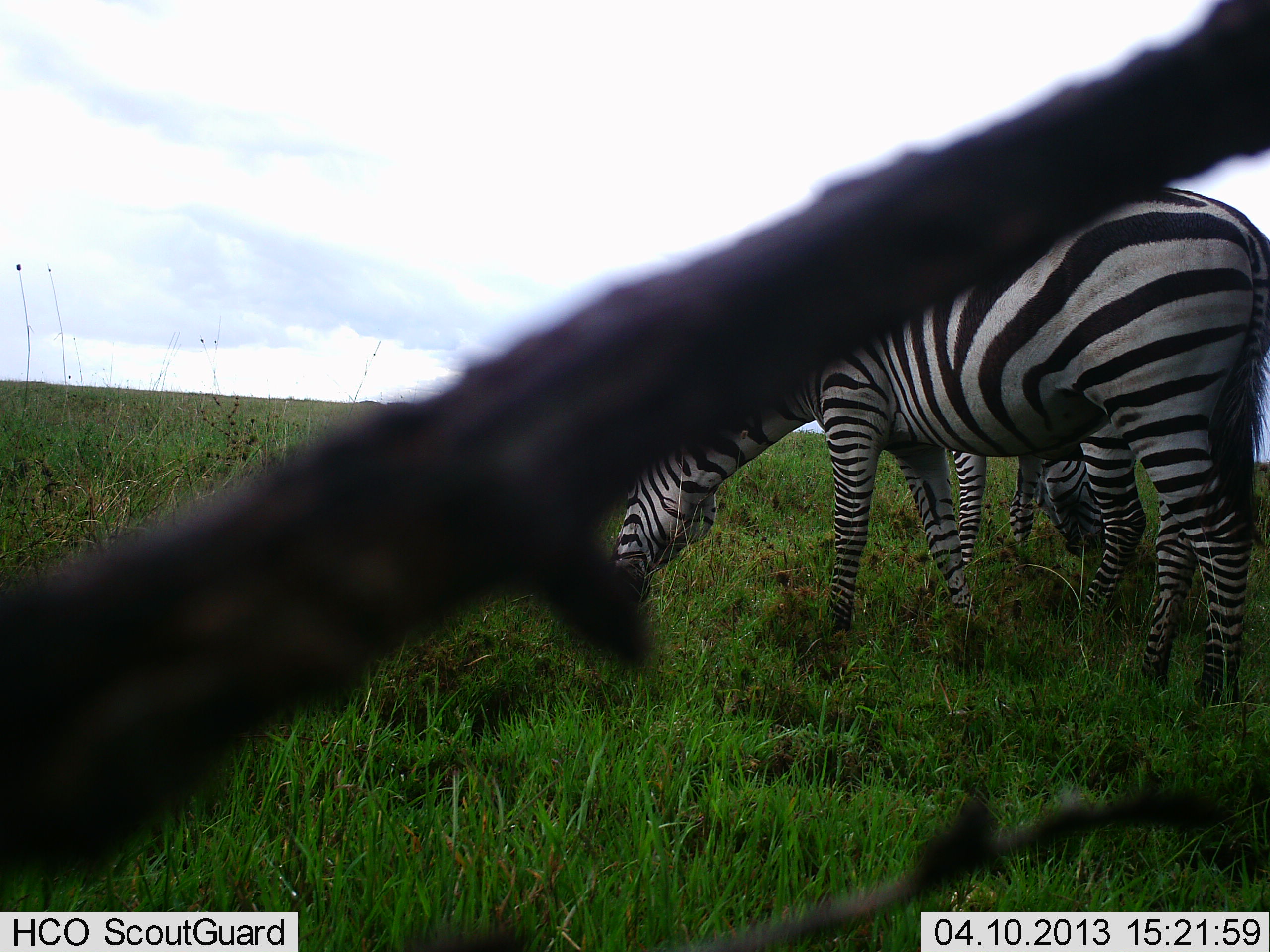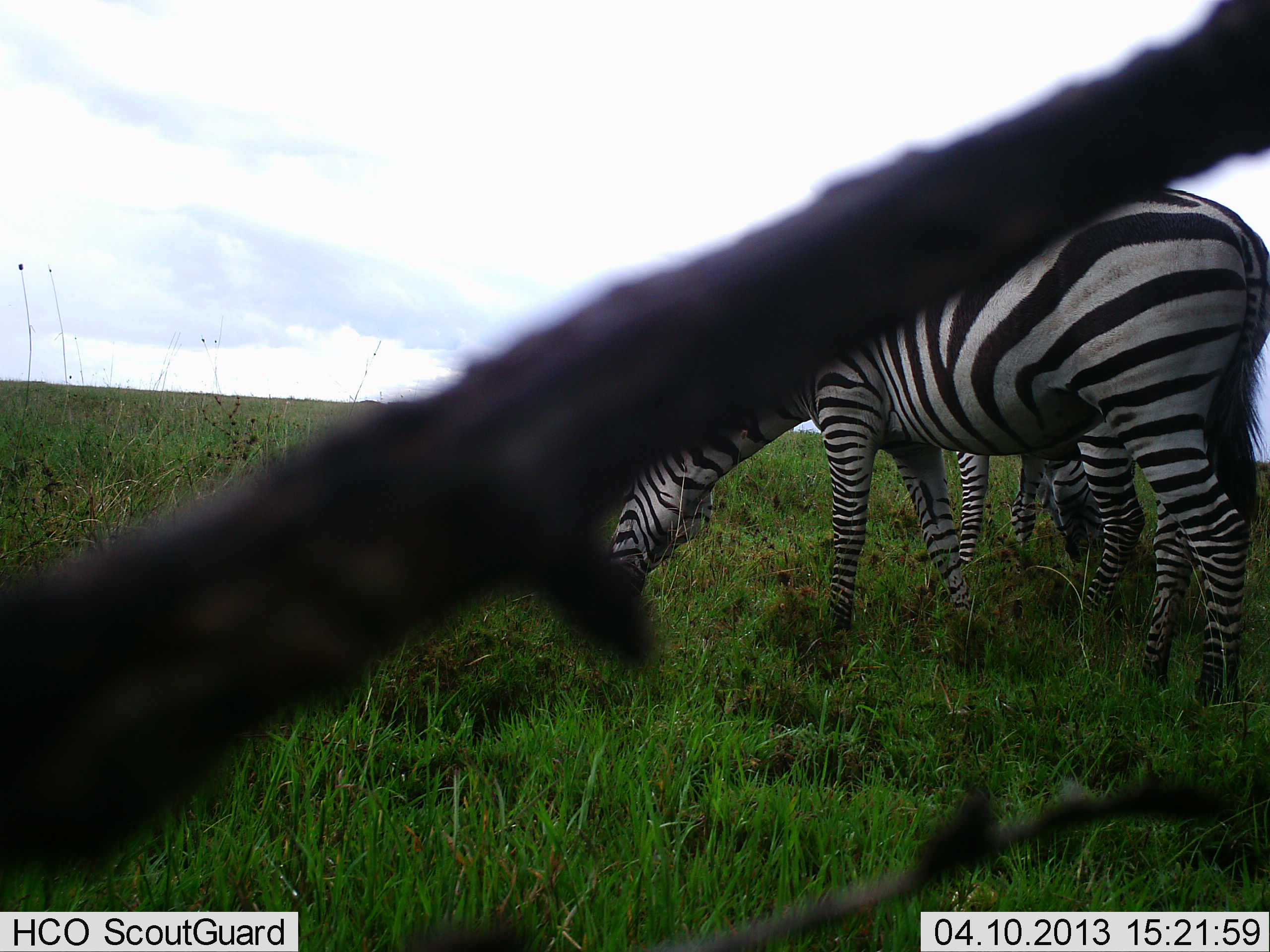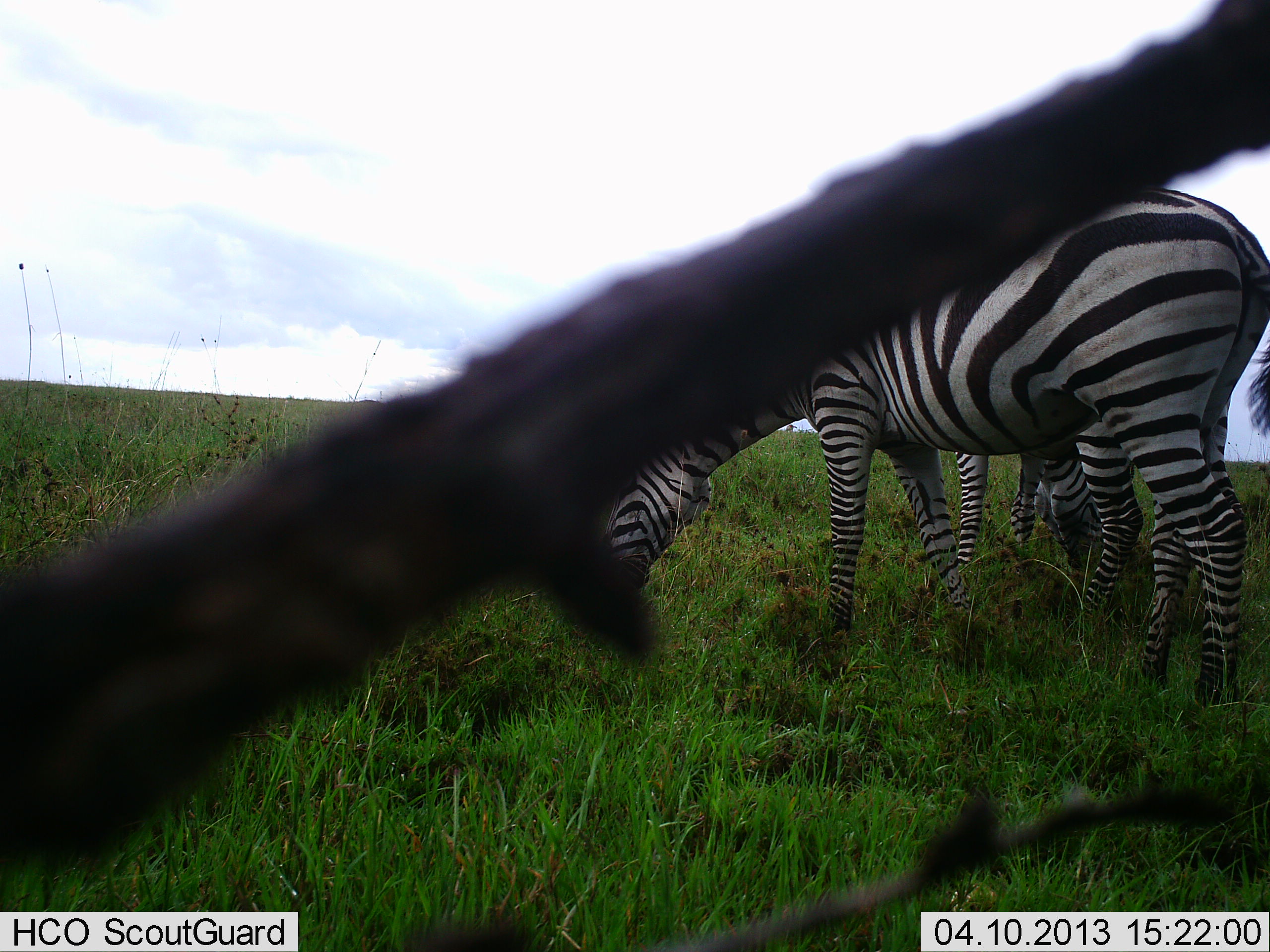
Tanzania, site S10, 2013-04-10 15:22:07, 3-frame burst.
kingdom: Animalia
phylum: Chordata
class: Mammalia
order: Perissodactyla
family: Equidae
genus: Equus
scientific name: Equus quagga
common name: plains zebra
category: zebra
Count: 2.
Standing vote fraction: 20%.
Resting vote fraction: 0%.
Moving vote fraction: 0%.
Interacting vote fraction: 0%.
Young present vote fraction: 0%.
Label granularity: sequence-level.